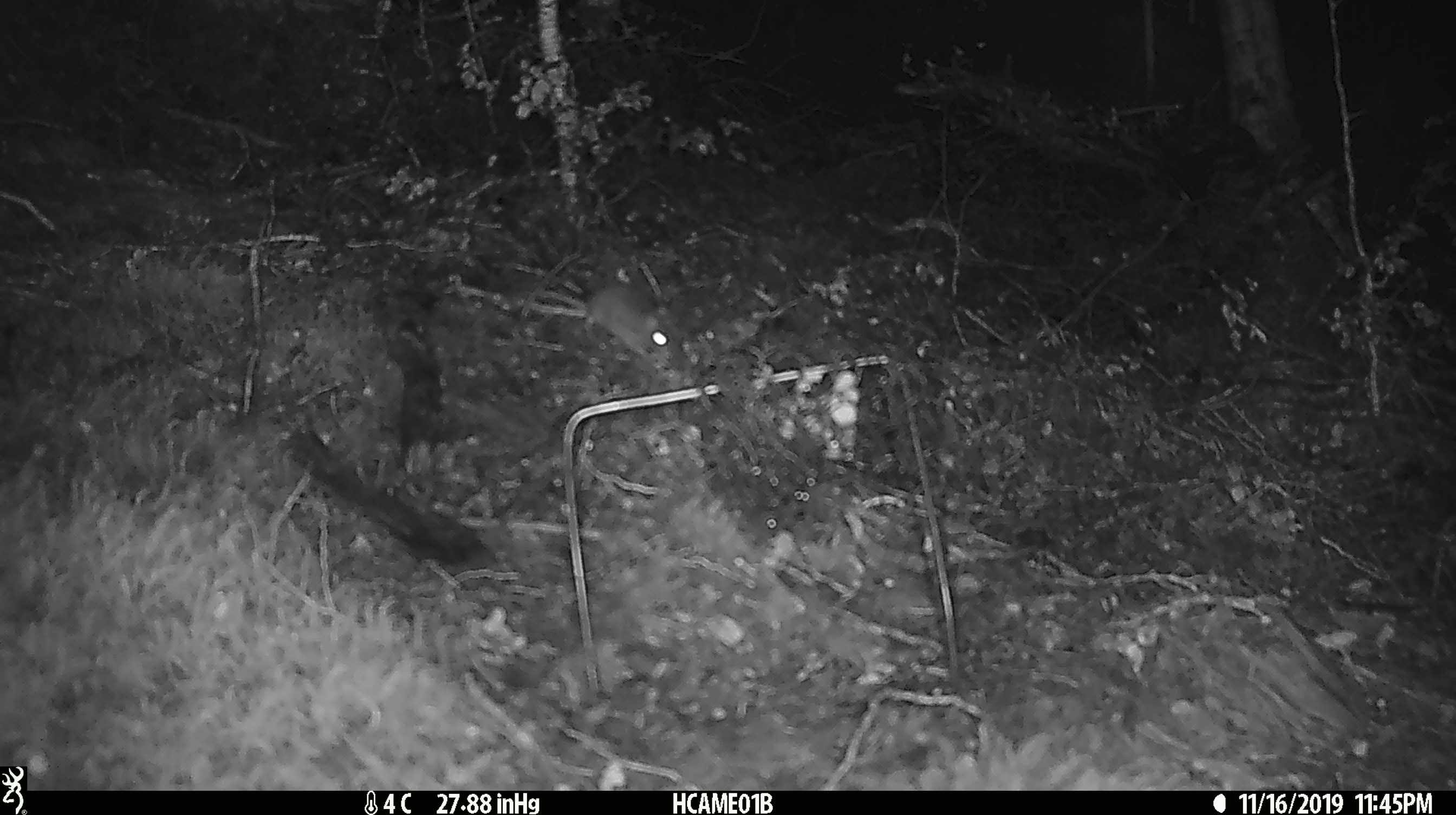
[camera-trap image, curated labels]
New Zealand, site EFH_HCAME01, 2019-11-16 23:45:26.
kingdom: Animalia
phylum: Chordata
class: Mammalia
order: Rodentia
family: Muridae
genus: Mus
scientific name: Mus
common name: mouse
Mouse (Mus).